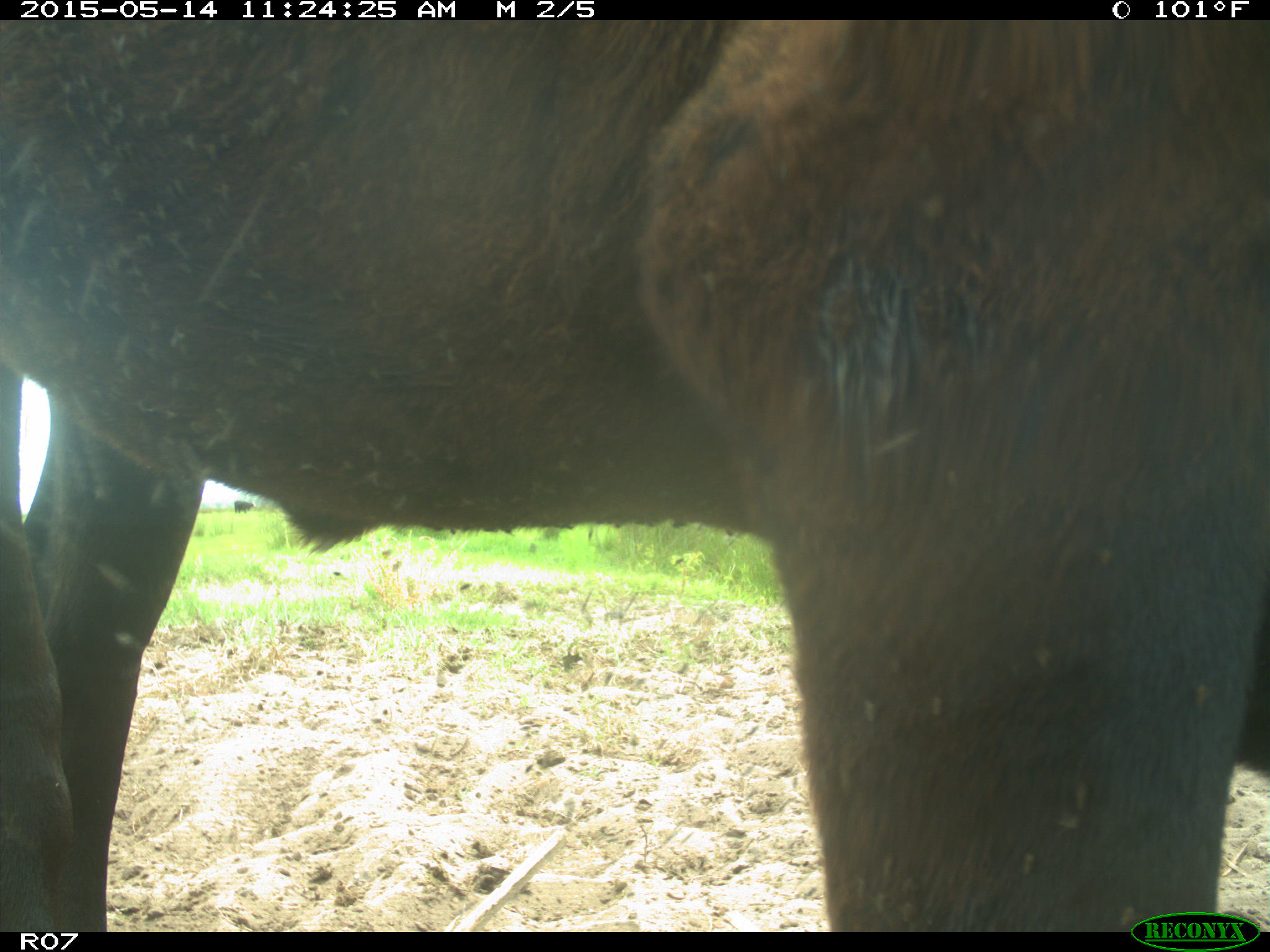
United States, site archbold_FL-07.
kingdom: Animalia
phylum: Chordata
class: Mammalia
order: Artiodactyla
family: Bovidae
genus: Bos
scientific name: Bos taurus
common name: domestic cow